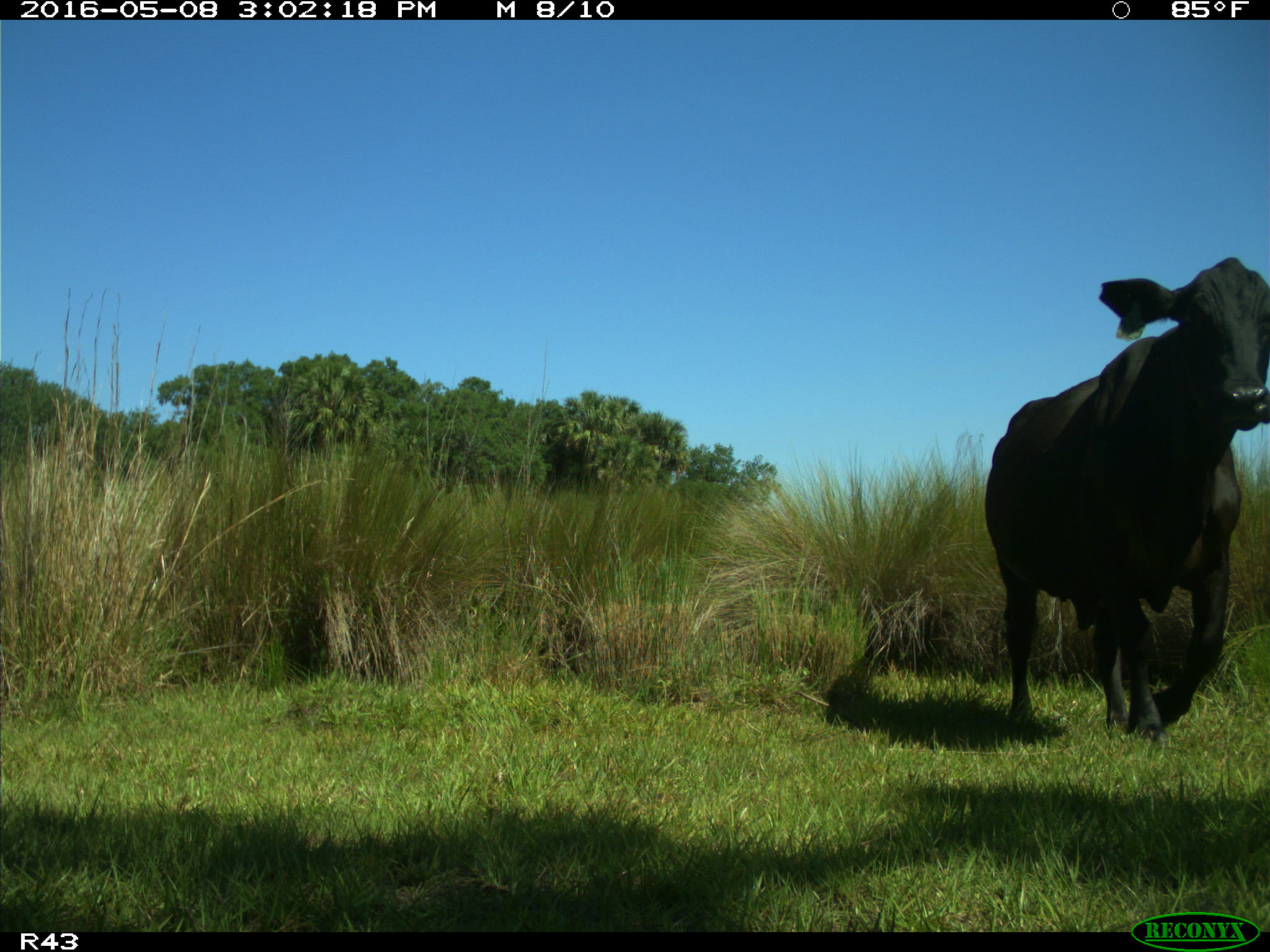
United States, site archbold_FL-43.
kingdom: Animalia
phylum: Chordata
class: Mammalia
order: Artiodactyla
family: Bovidae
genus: Bos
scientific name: Bos taurus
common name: domestic cow